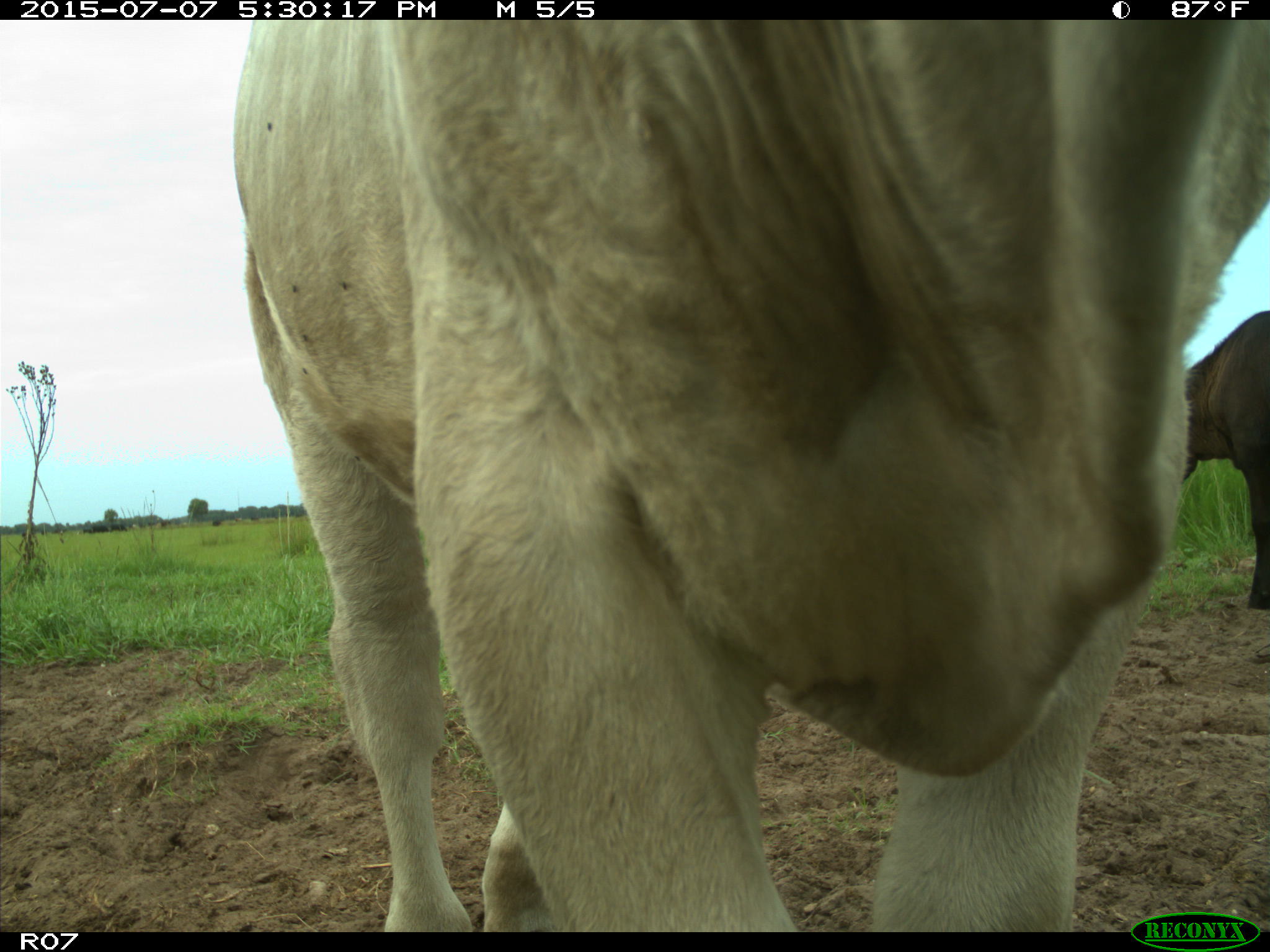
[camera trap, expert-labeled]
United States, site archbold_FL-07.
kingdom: Animalia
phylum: Chordata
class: Mammalia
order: Artiodactyla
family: Bovidae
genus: Bos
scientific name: Bos taurus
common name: domestic cow